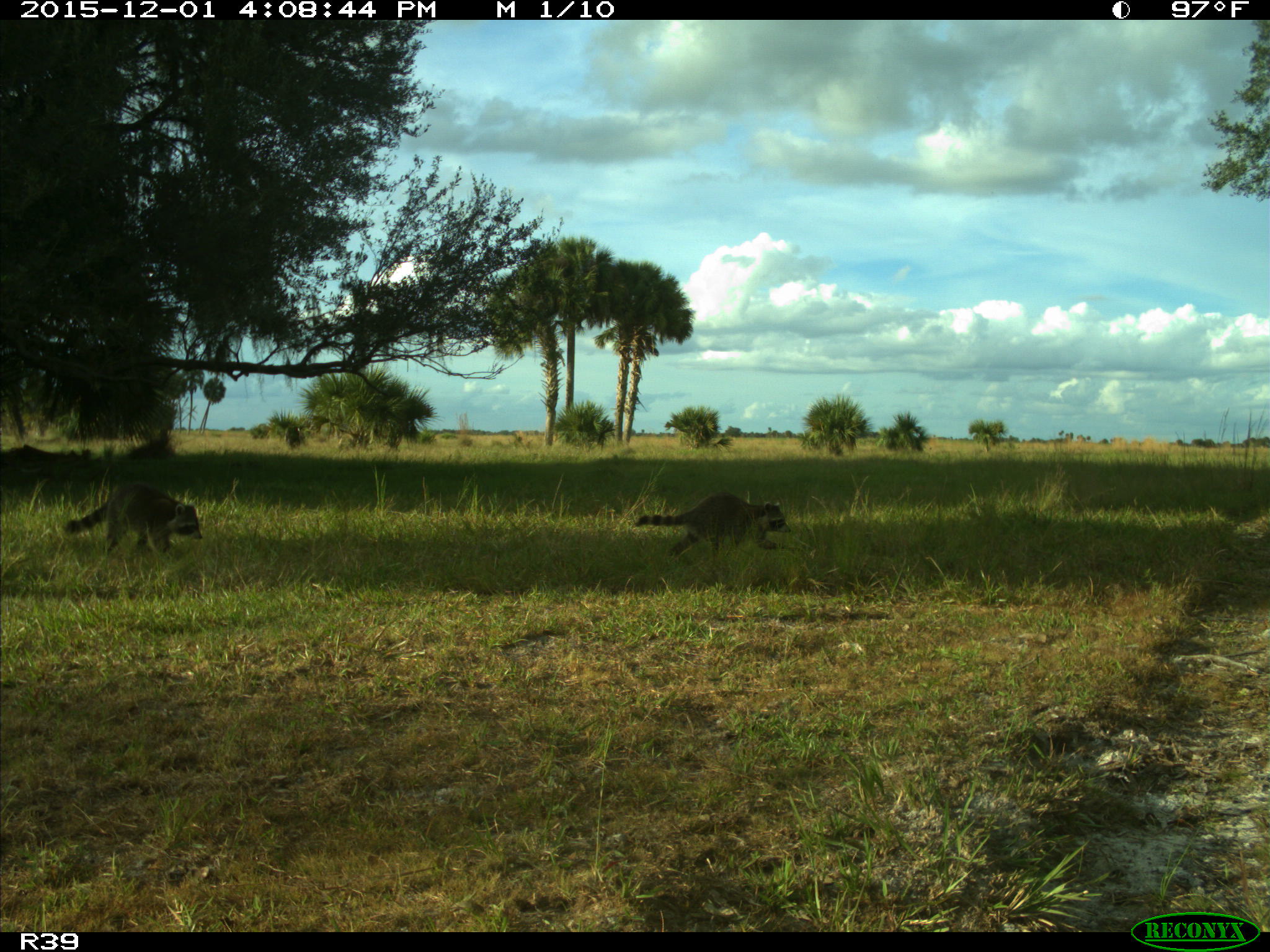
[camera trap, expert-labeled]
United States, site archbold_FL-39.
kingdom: Animalia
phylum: Chordata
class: Mammalia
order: Carnivora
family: Procyonidae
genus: Procyon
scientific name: Procyon lotor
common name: common raccoon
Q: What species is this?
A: Procyon lotor (common raccoon).